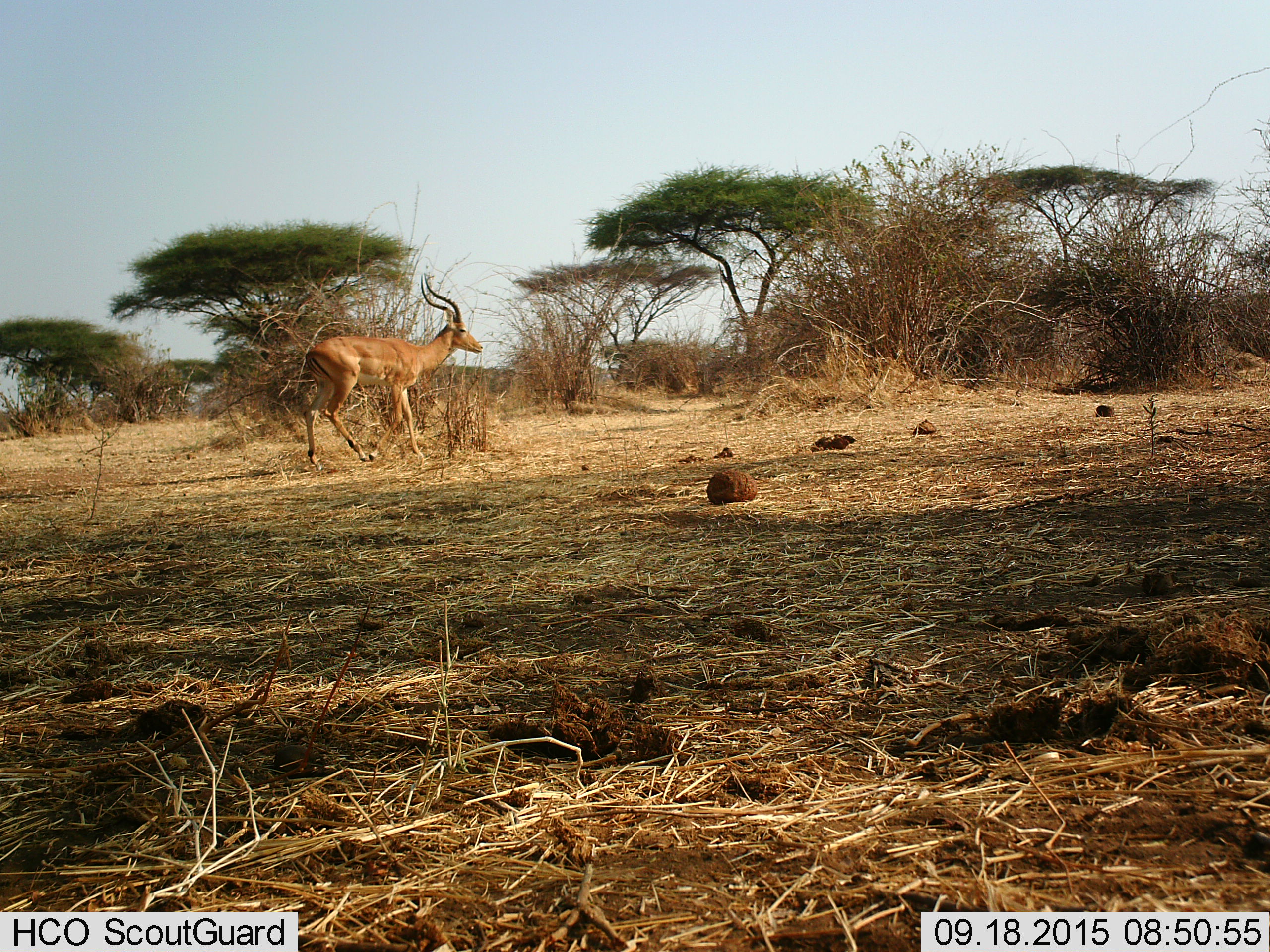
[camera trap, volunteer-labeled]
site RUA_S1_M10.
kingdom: Animalia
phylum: Chordata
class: Mammalia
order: Artiodactyla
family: Bovidae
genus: Aepyceros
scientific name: Aepyceros melampus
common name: impala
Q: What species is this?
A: Impala (Aepyceros melampus).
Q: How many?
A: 1.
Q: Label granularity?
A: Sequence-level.